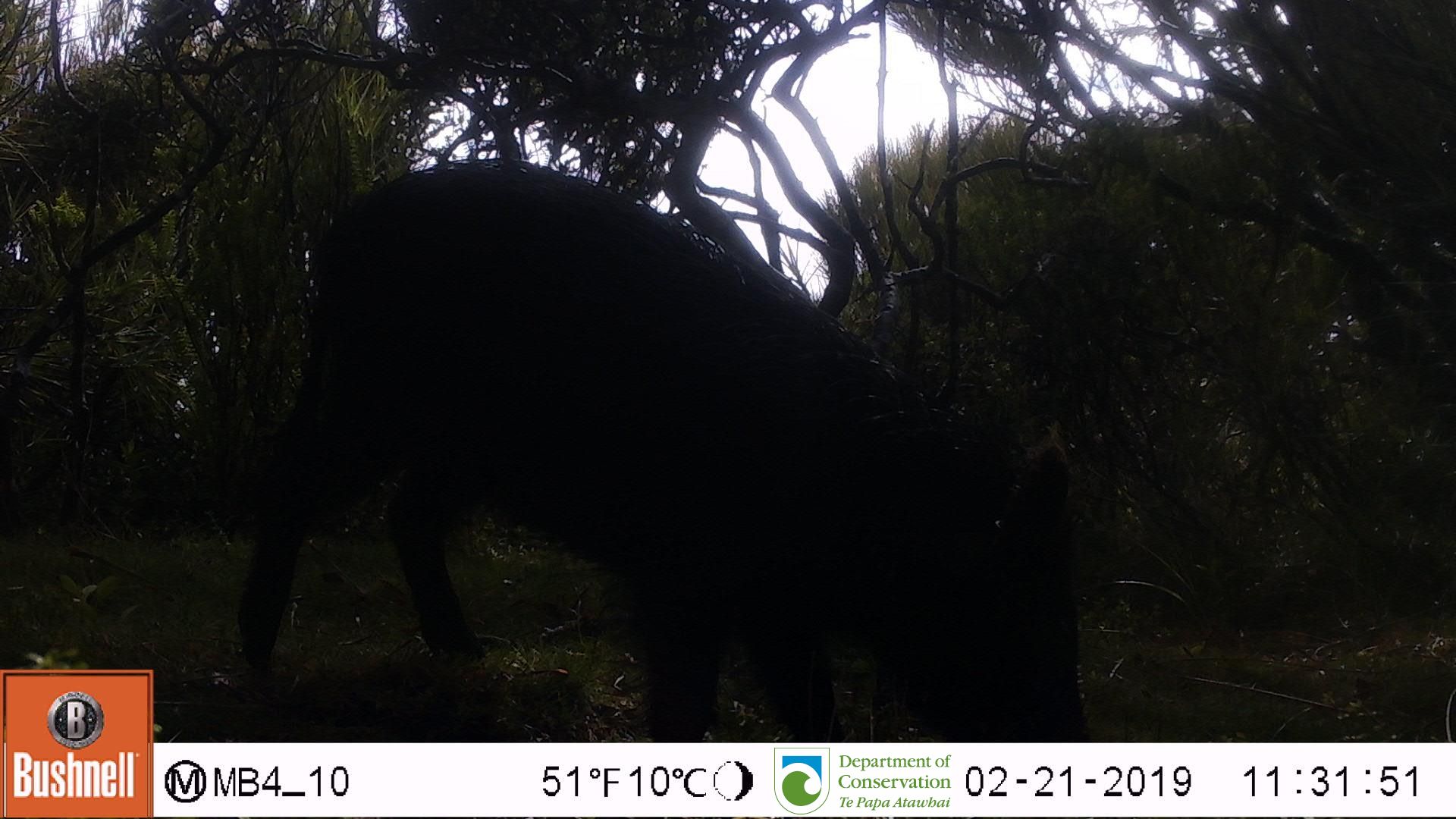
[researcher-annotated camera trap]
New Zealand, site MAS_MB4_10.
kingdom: Animalia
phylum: Chordata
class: Mammalia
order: Artiodactyla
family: Suidae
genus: Sus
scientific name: Sus scrofa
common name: pig